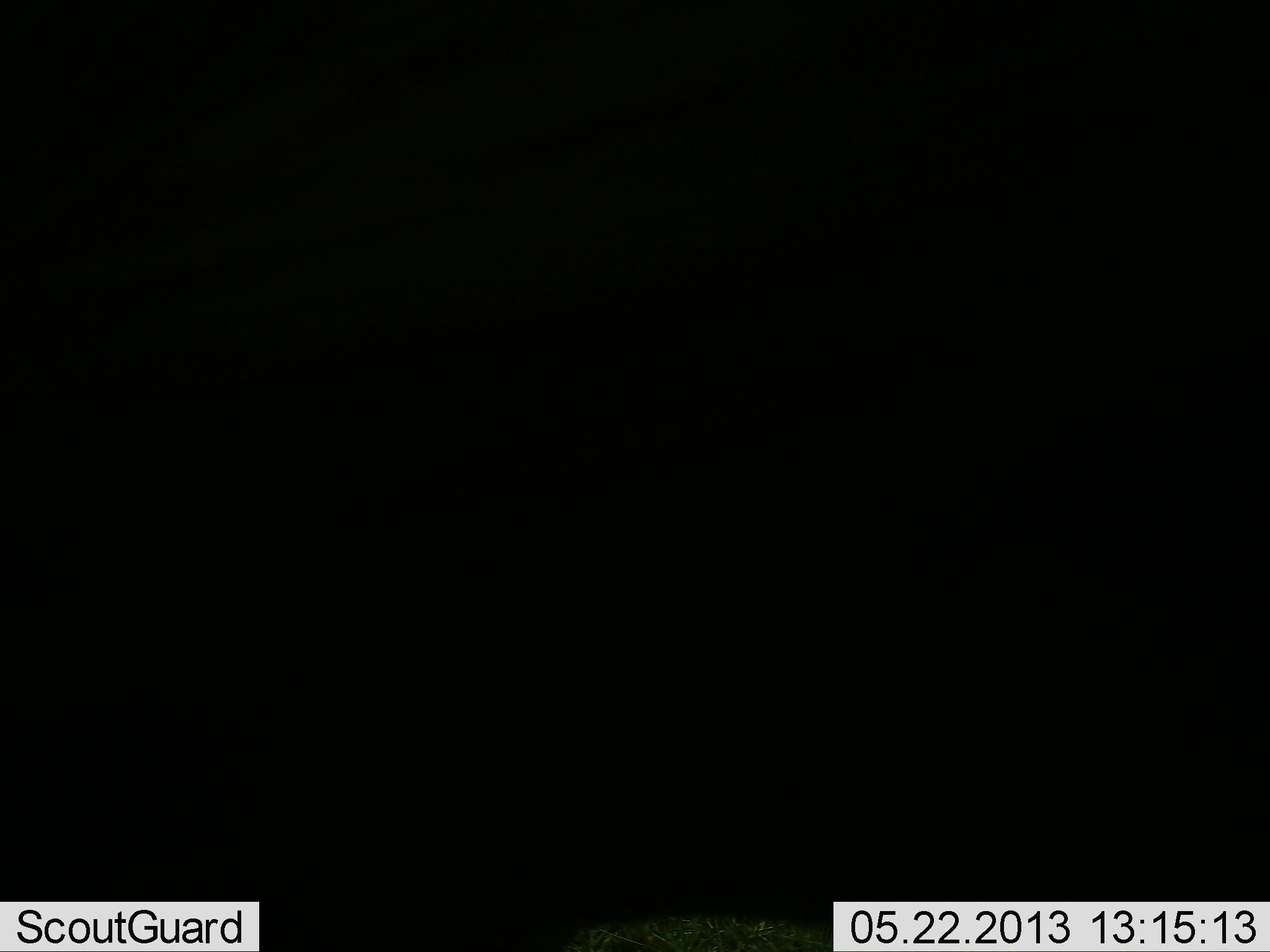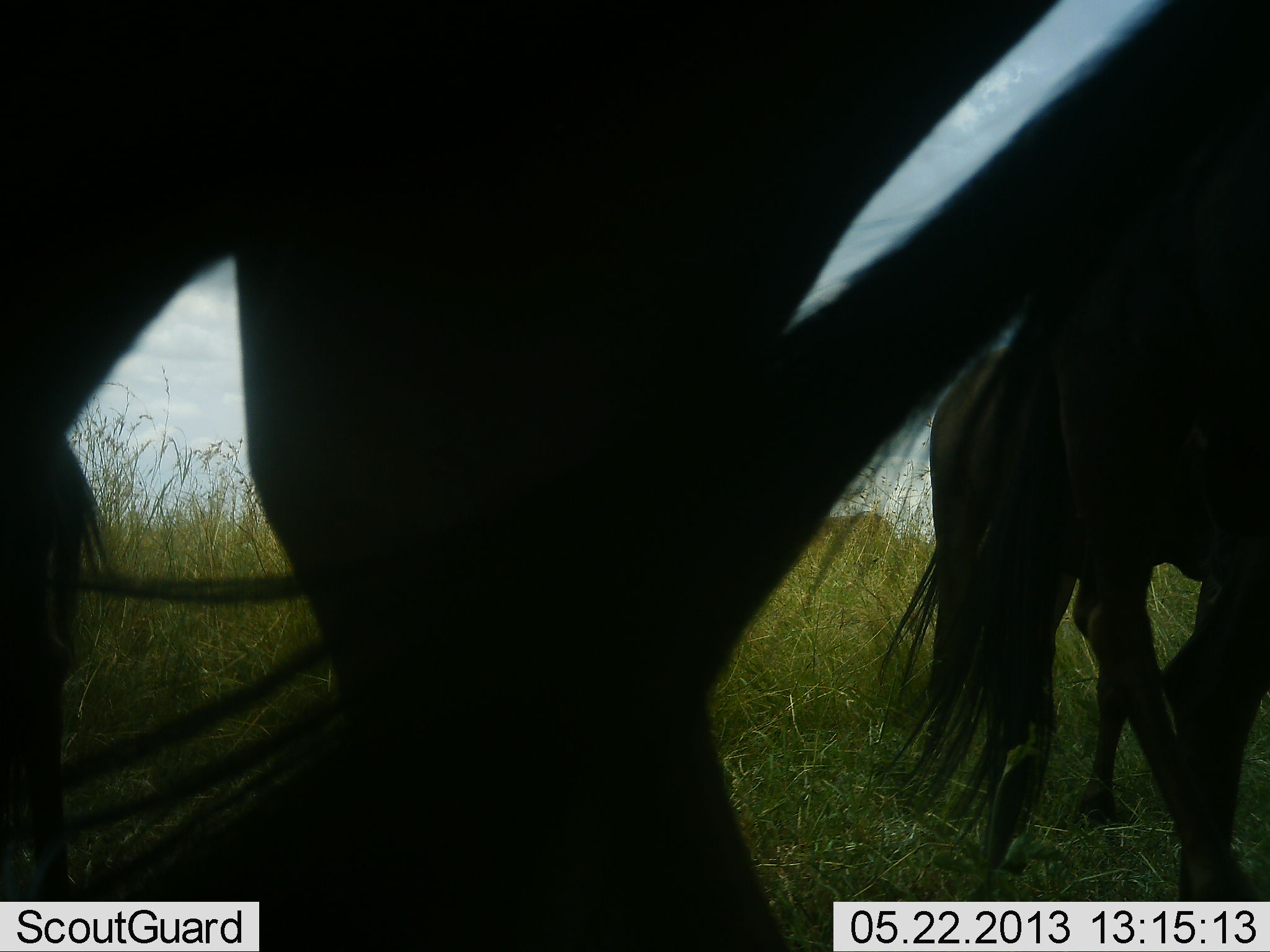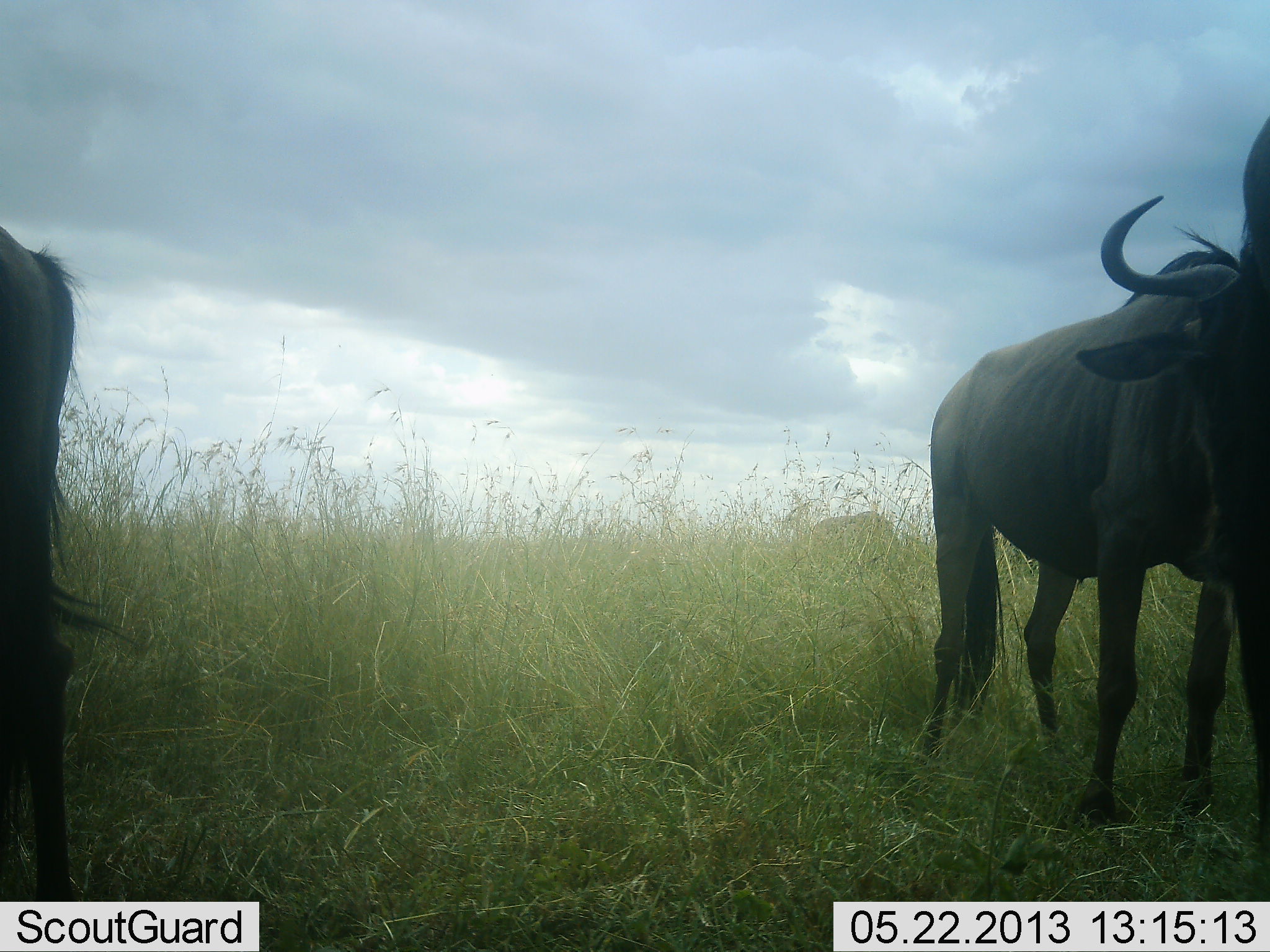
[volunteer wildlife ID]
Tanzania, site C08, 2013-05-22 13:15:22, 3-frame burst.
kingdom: Animalia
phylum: Chordata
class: Mammalia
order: Artiodactyla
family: Bovidae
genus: Connochaetes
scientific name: Connochaetes taurinus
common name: blue wildebeest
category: wildebeest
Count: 4.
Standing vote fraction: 70%.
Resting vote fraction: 0%.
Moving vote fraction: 50%.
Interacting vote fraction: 0%.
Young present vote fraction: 0%.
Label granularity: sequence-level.